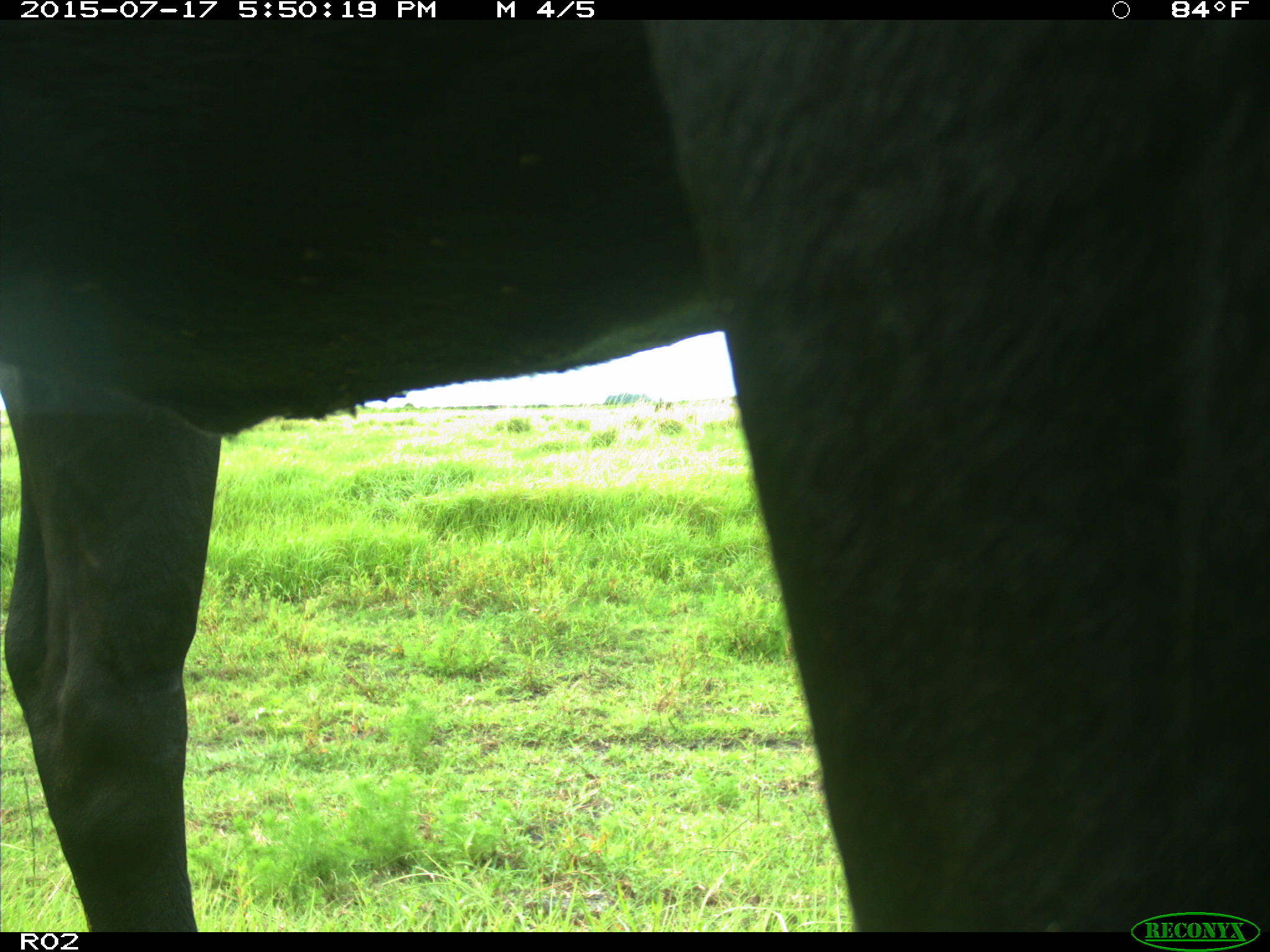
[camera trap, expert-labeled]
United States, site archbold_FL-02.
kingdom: Animalia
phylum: Chordata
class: Mammalia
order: Artiodactyla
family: Bovidae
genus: Bos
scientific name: Bos taurus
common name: domestic cow